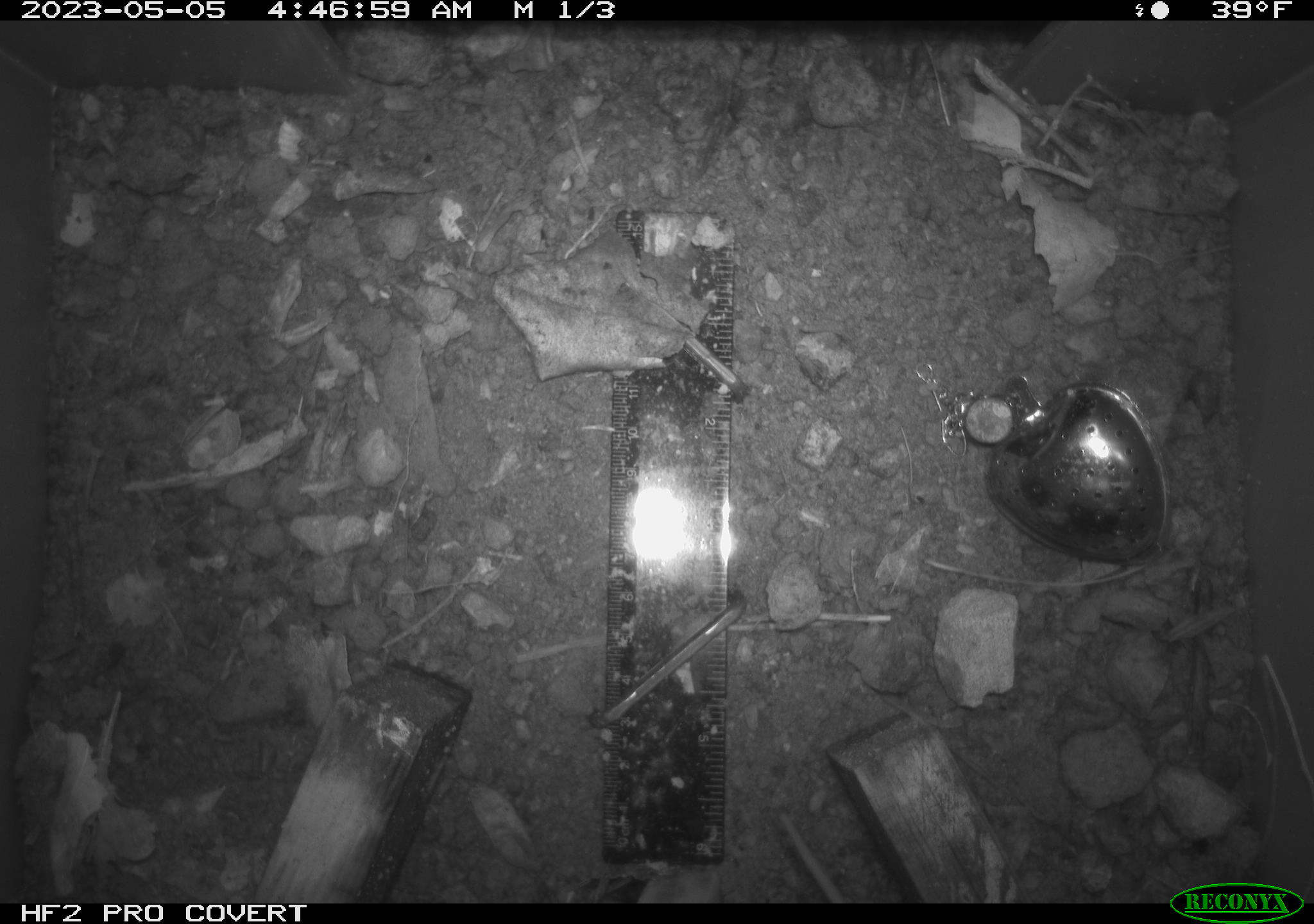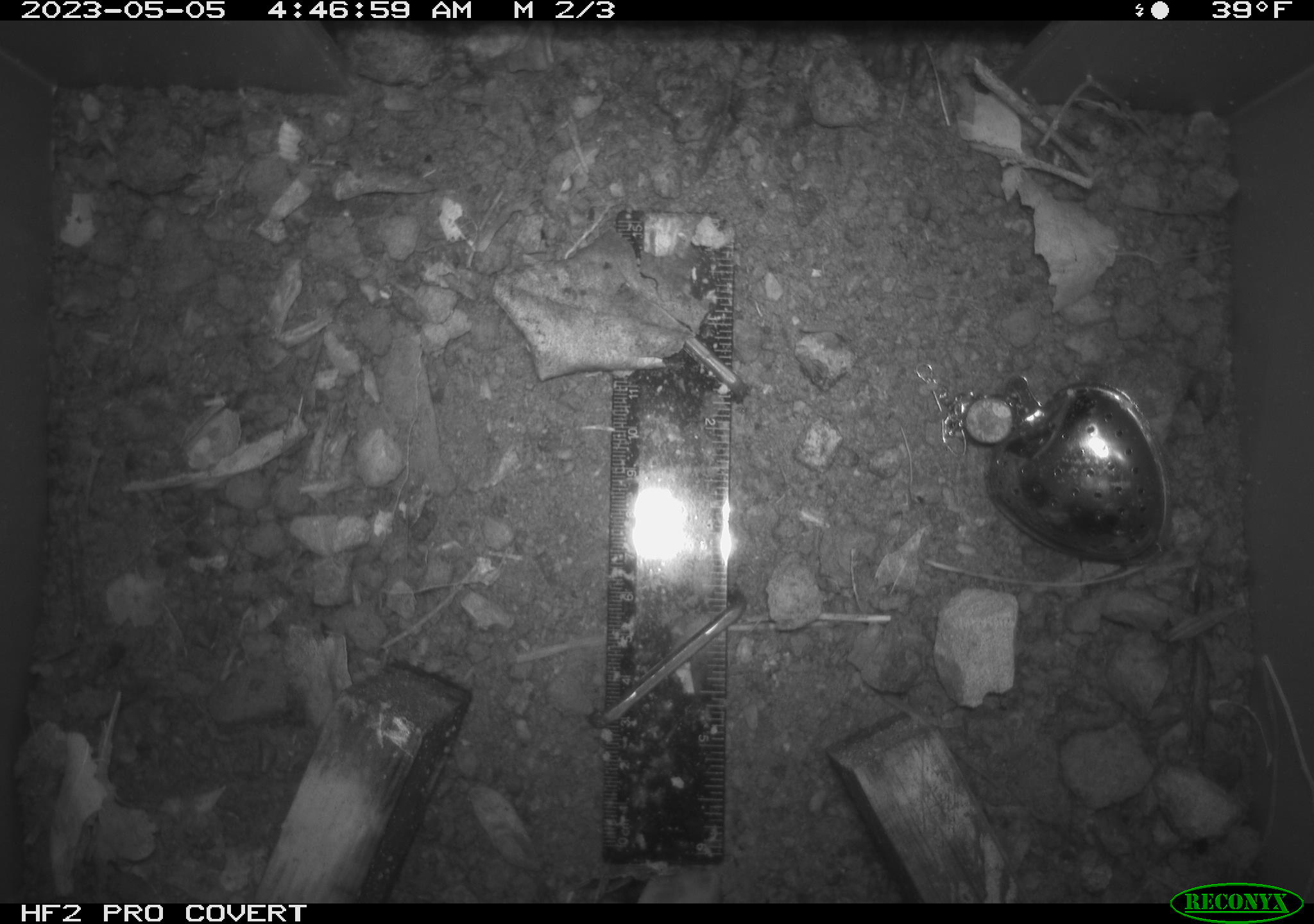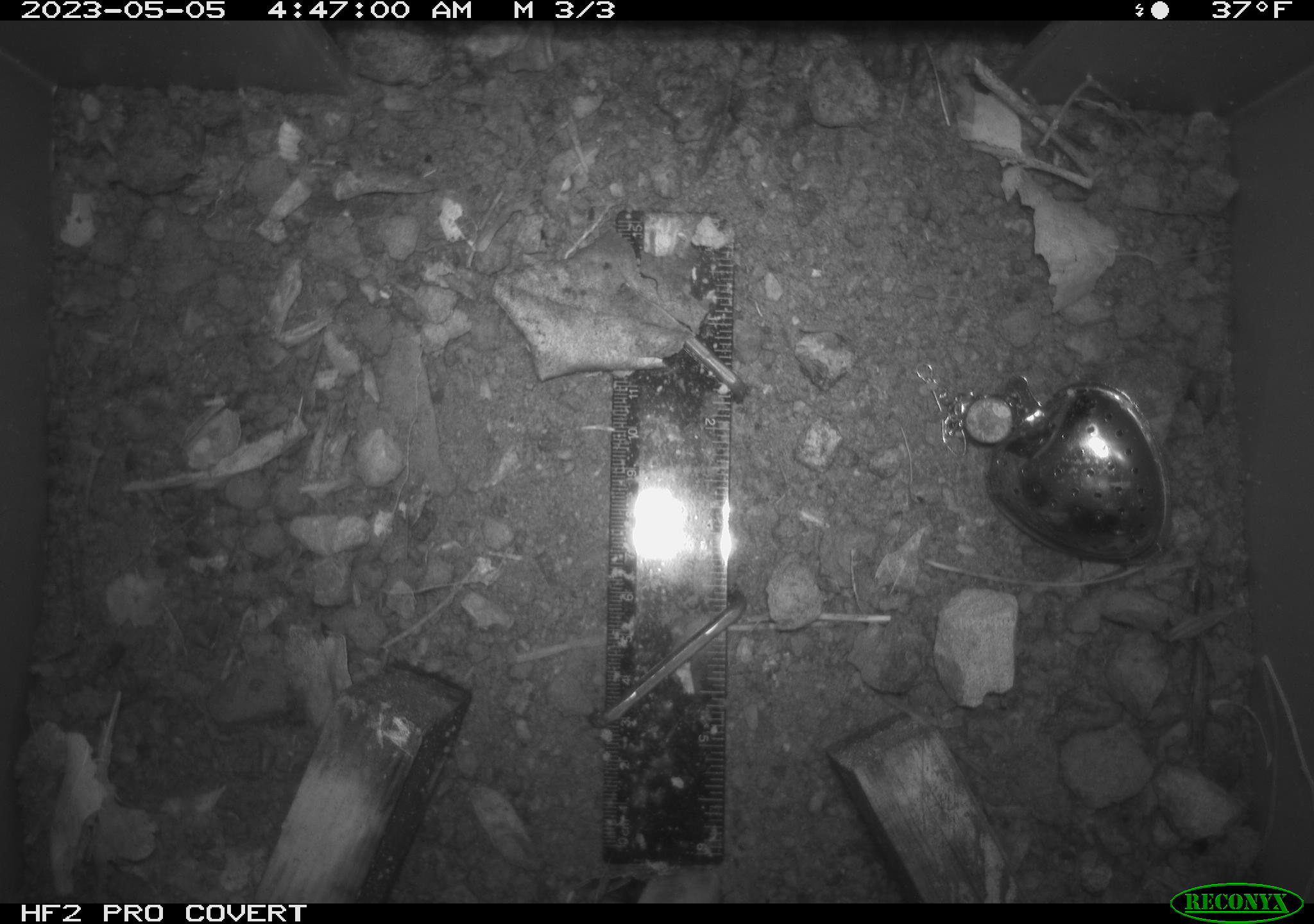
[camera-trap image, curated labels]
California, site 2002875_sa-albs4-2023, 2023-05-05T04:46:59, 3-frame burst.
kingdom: Animalia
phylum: Chordata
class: Mammalia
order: Rodentia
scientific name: Rodentia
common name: mouse species